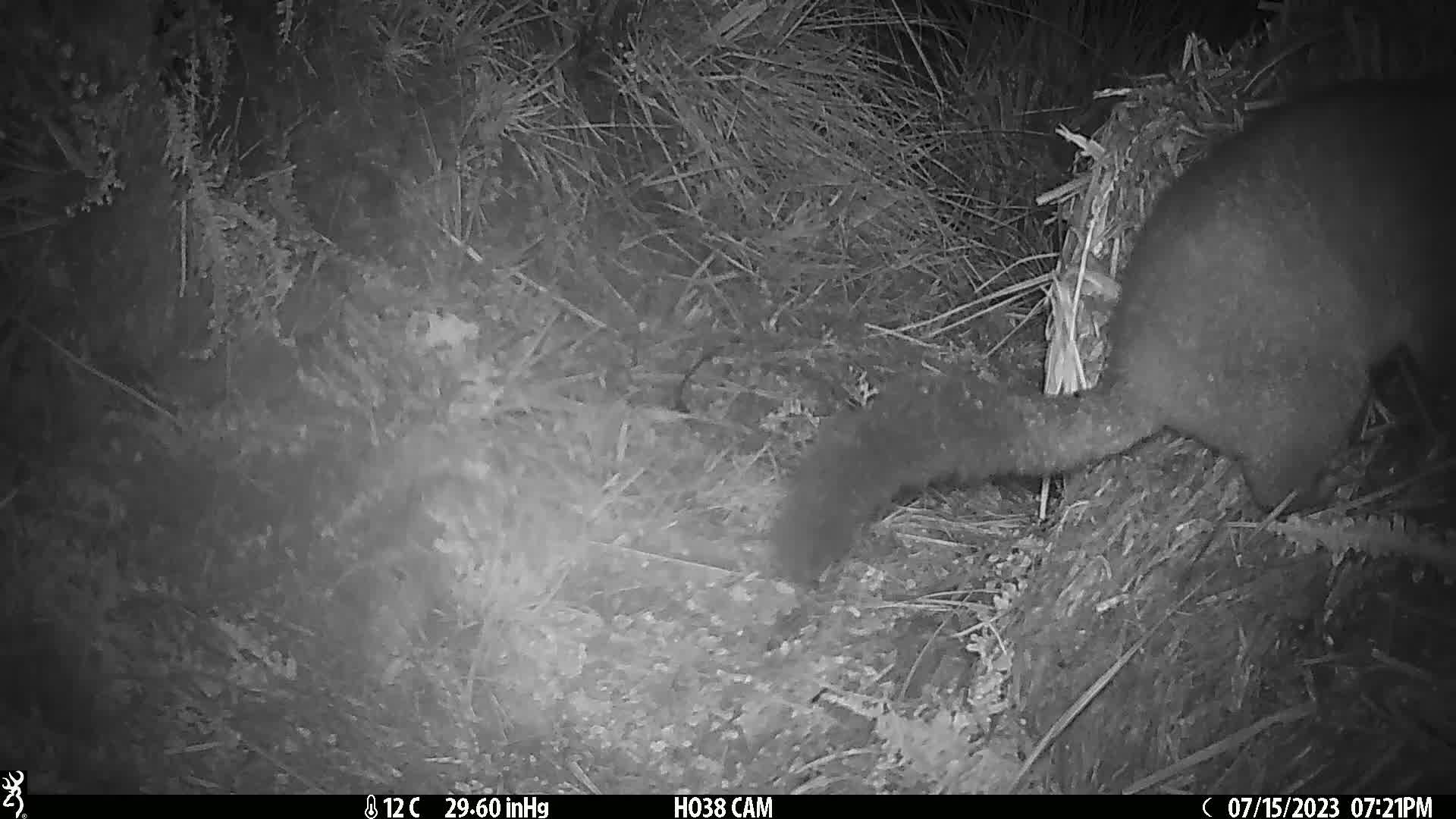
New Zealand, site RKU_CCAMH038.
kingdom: Animalia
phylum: Chordata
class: Mammalia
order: Diprotodontia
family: Phalangeridae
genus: Trichosurus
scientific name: Trichosurus vulpecula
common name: common brushtail possum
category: possum